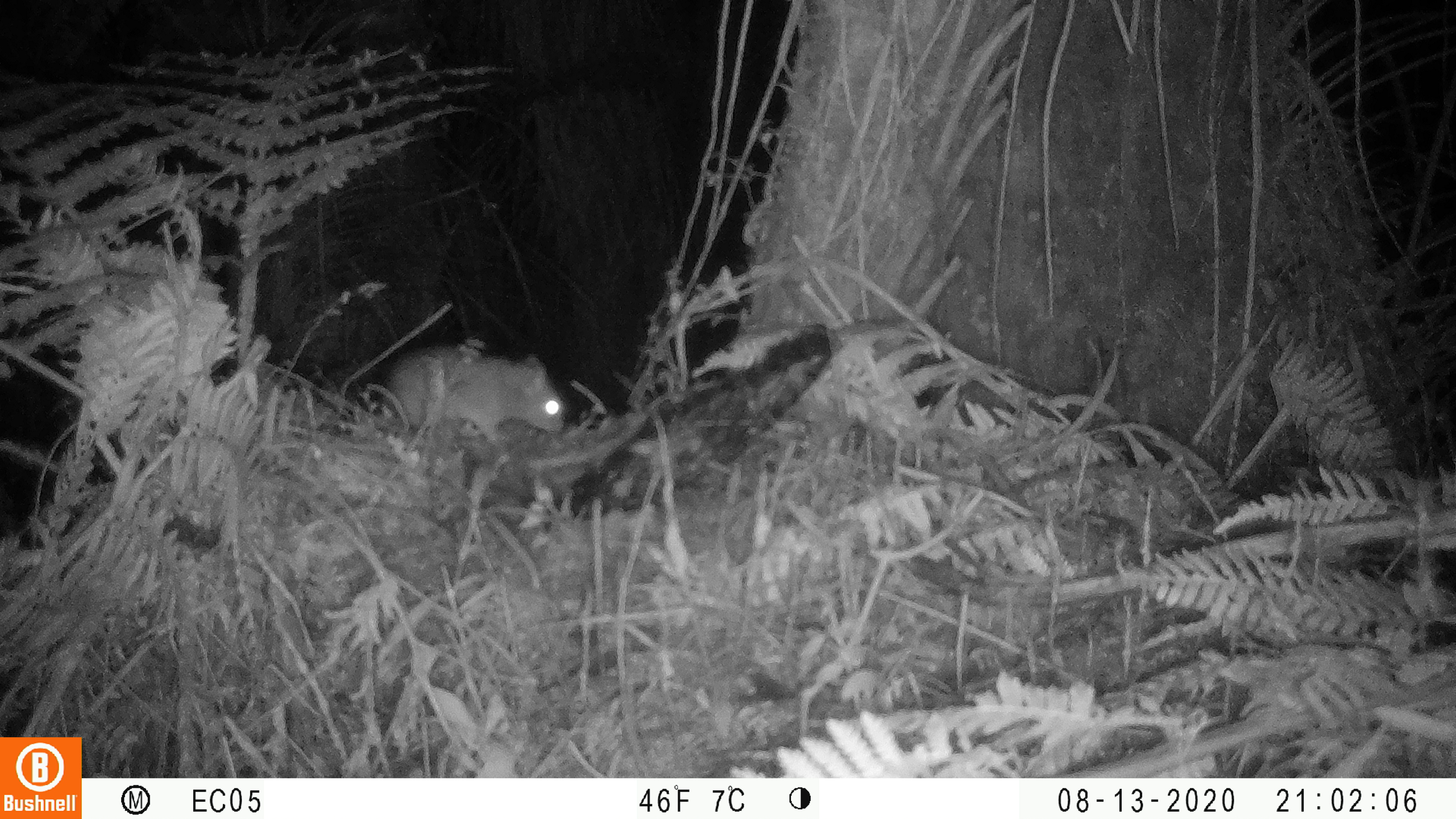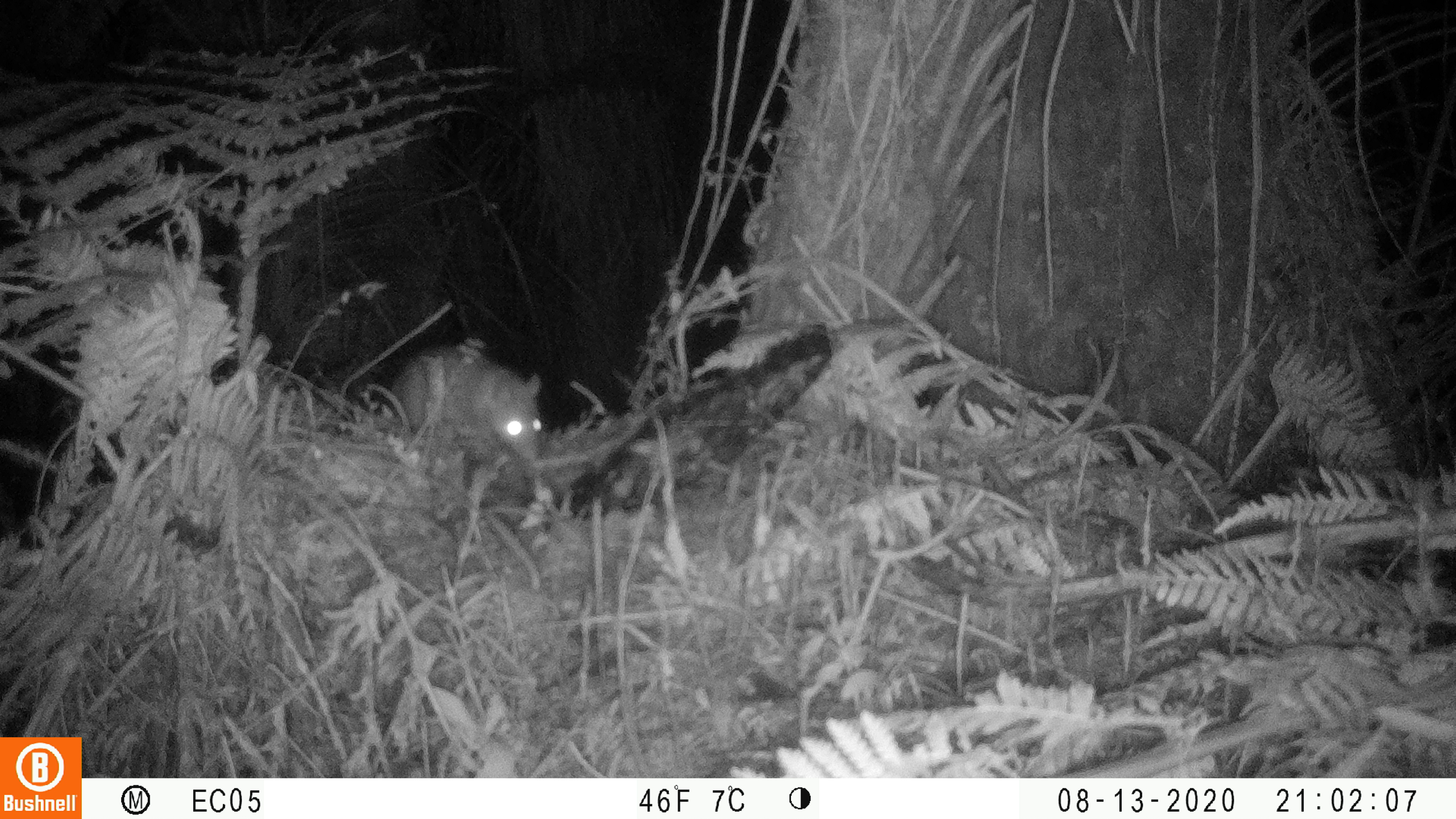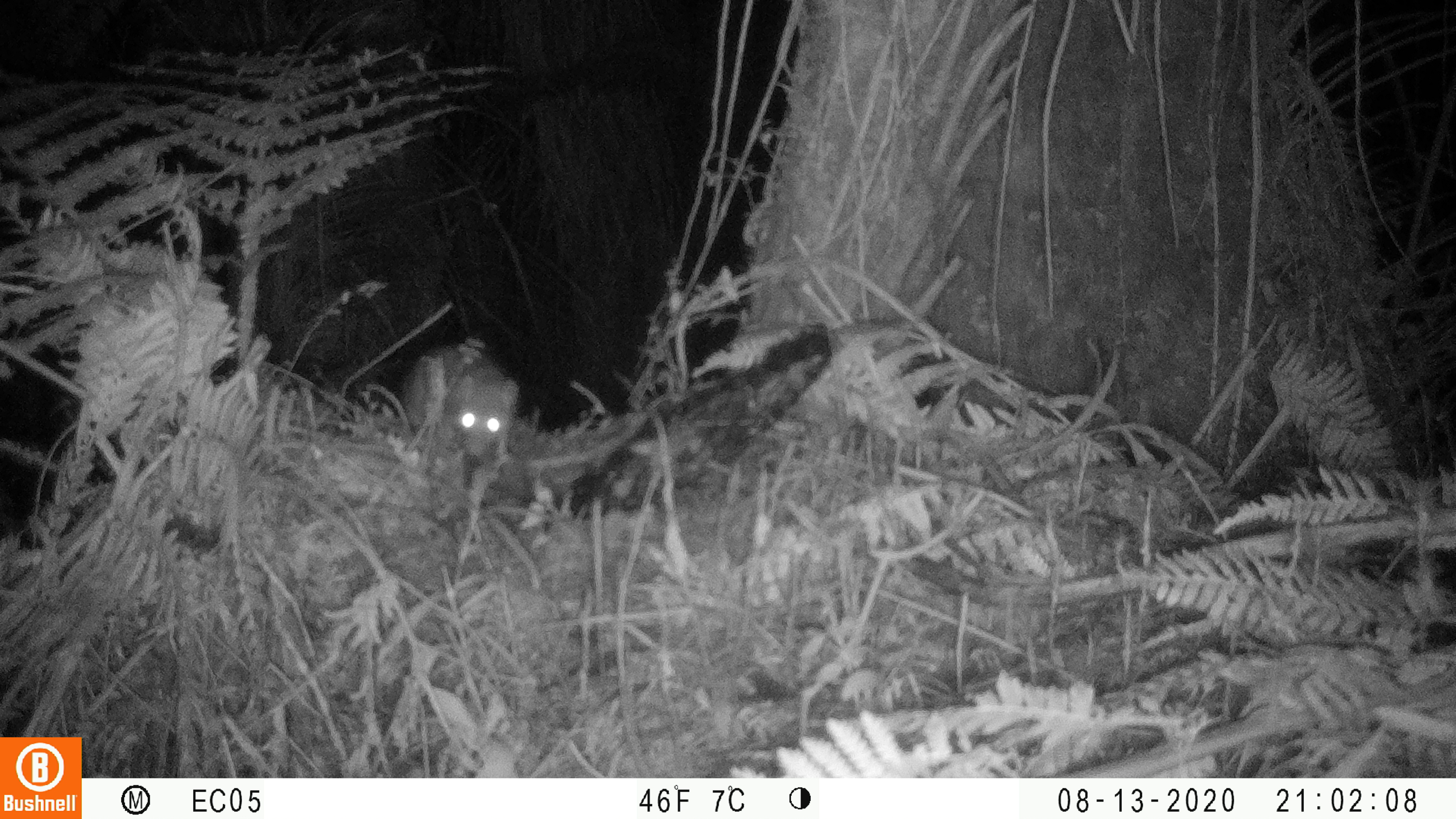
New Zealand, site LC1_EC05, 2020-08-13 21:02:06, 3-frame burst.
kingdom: Animalia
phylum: Chordata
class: Mammalia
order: Rodentia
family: Muridae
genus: Rattus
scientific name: Rattus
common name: rat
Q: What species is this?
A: Rat (Rattus).